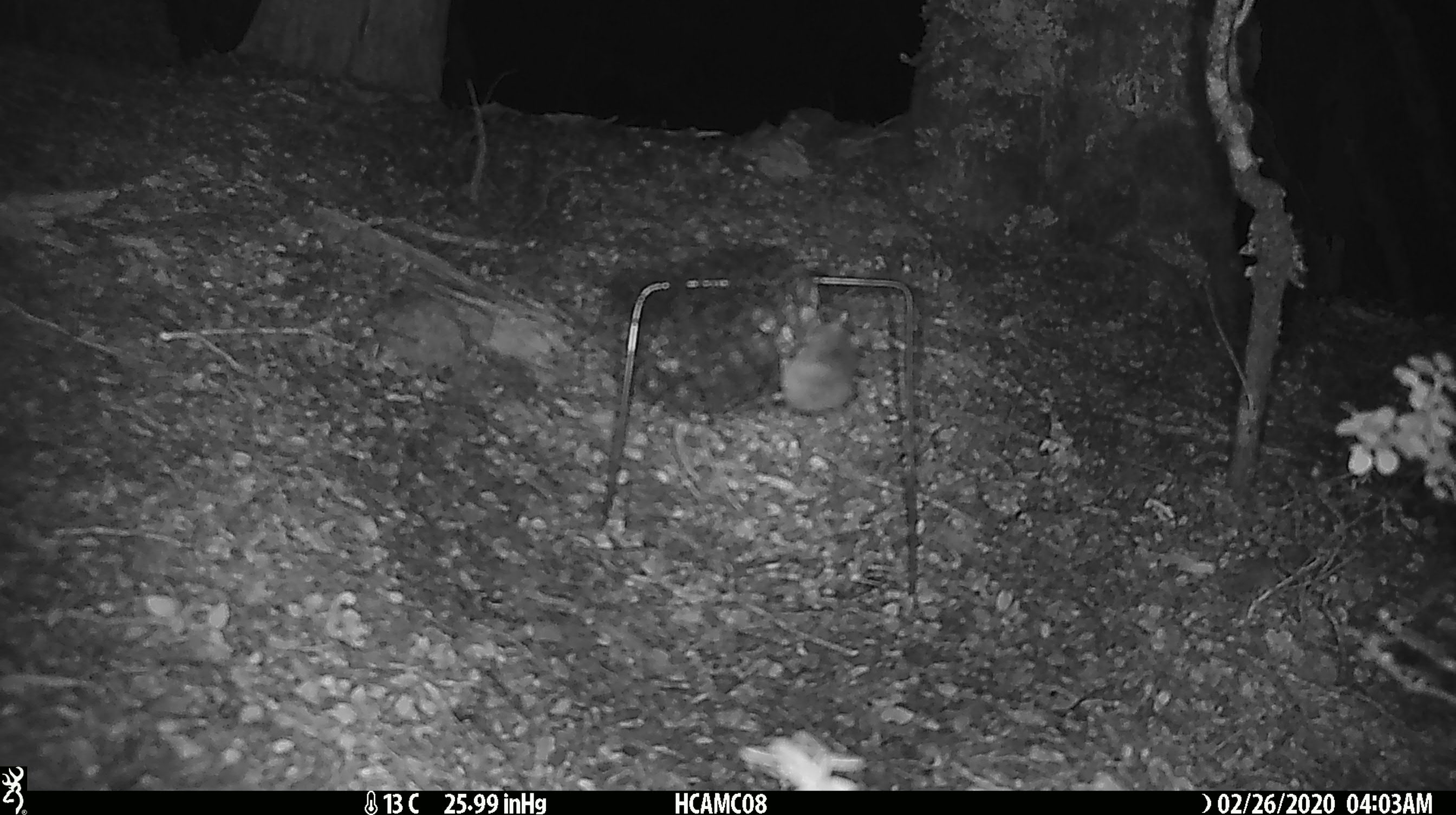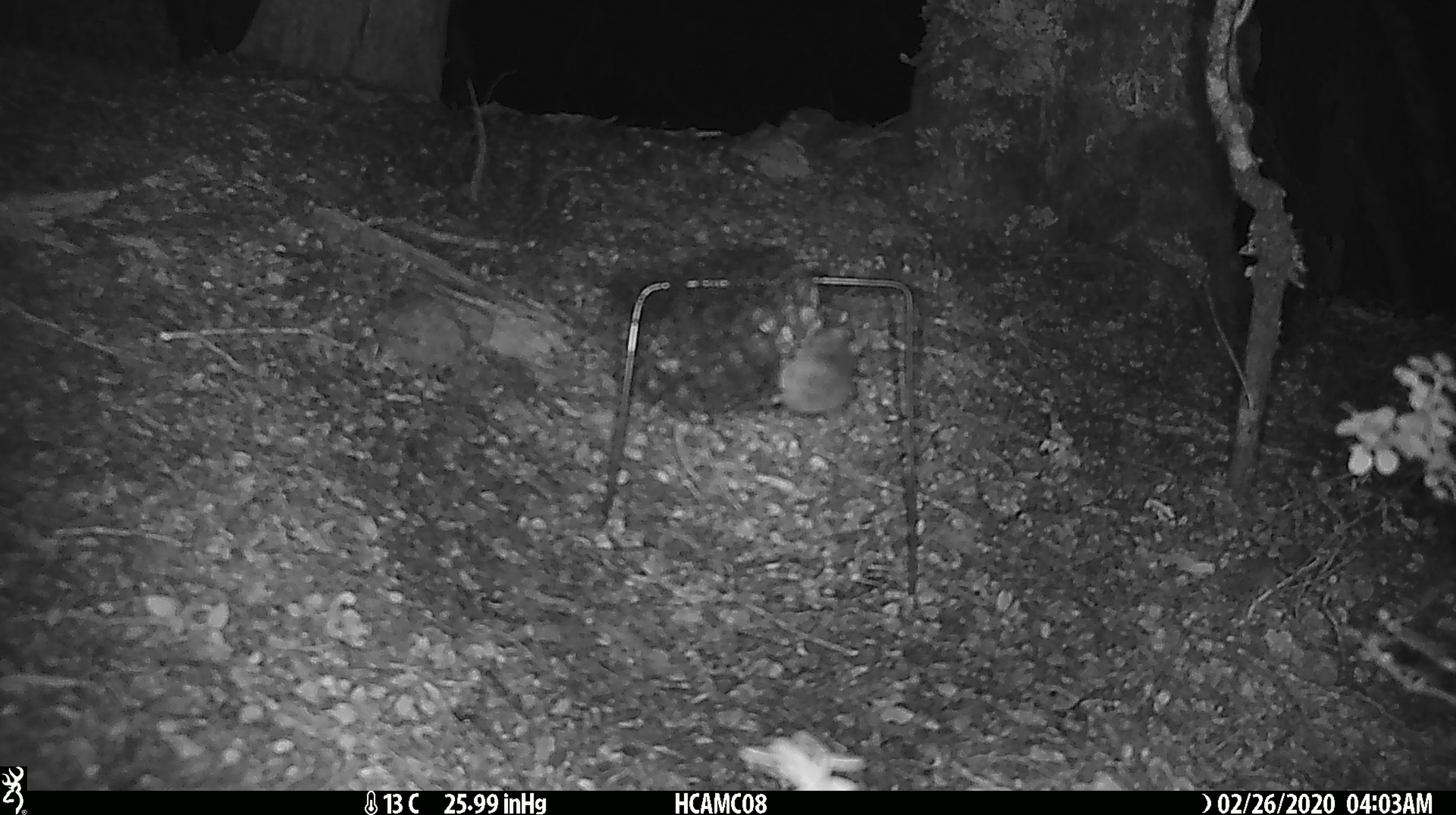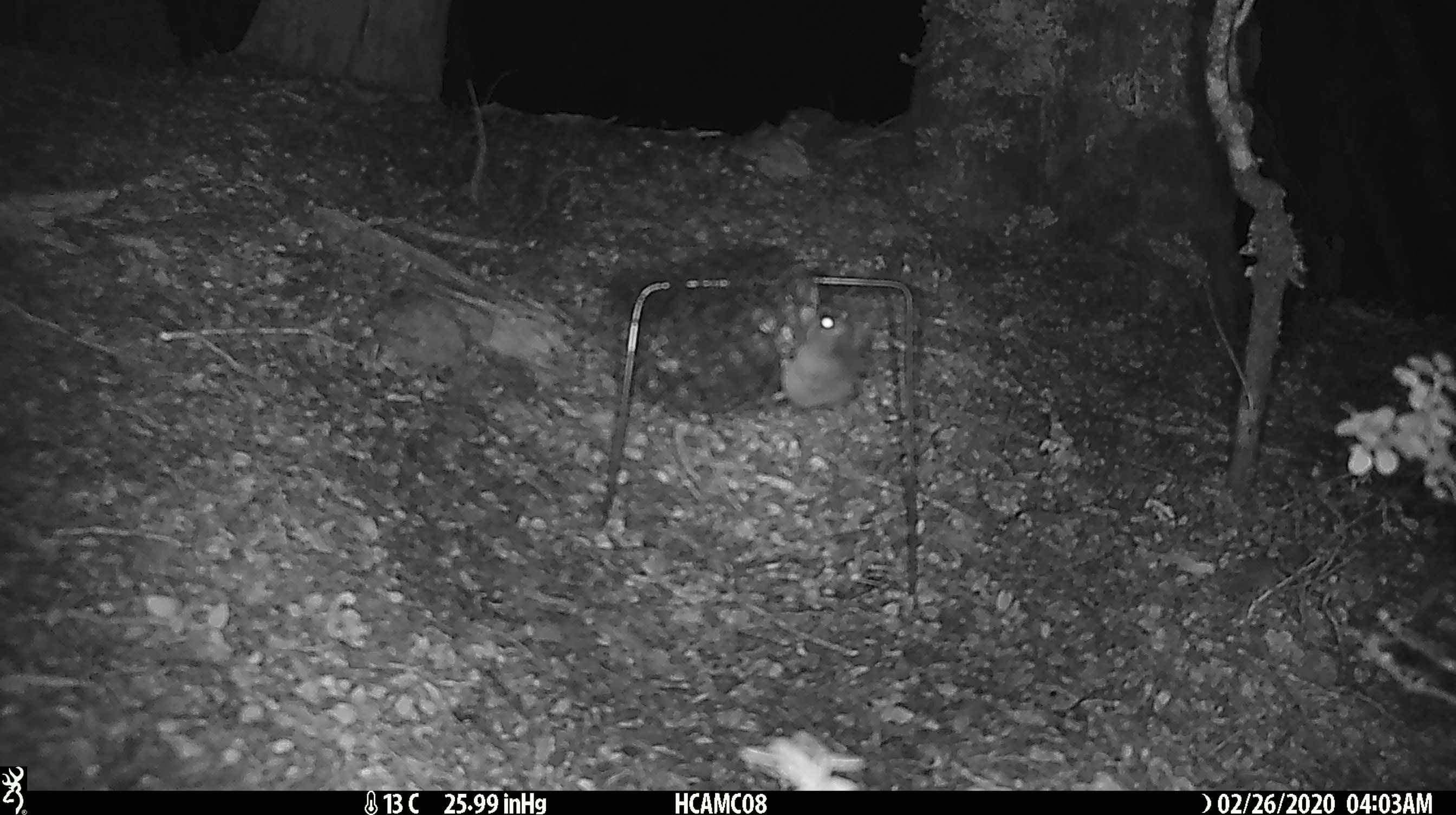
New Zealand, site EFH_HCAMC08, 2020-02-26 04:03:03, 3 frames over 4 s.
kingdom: Animalia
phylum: Chordata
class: Mammalia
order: Rodentia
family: Muridae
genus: Mus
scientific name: Mus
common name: mouse